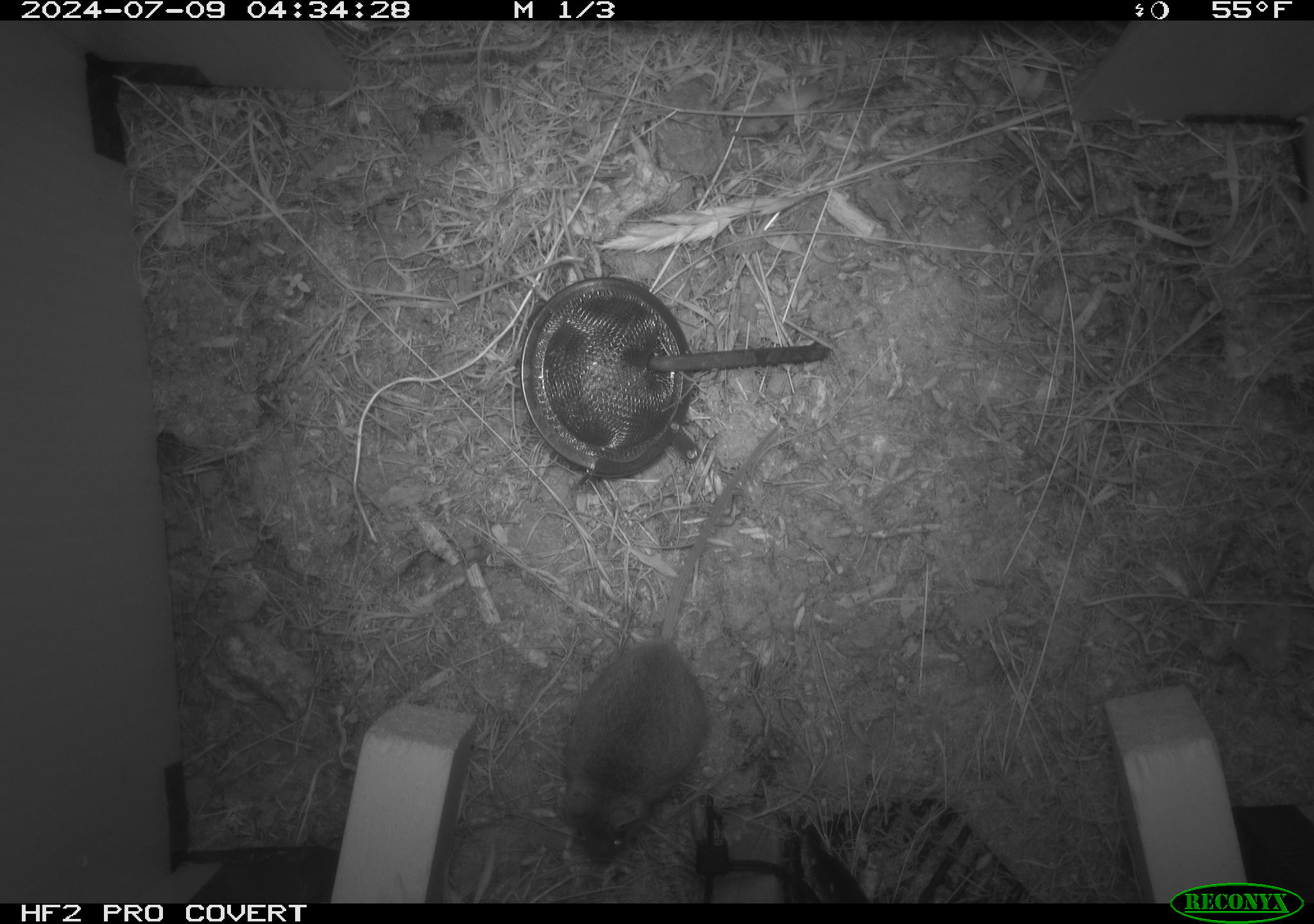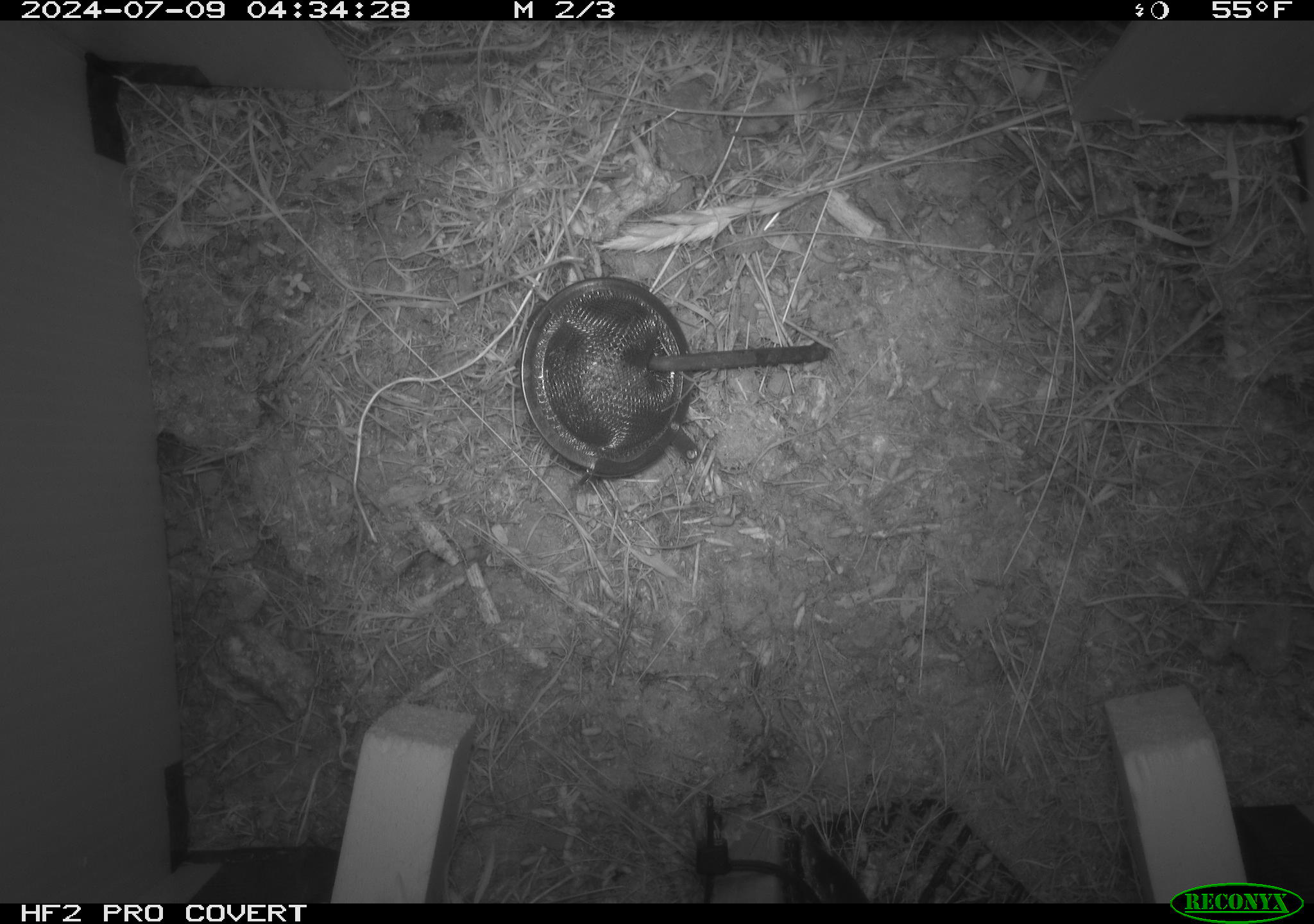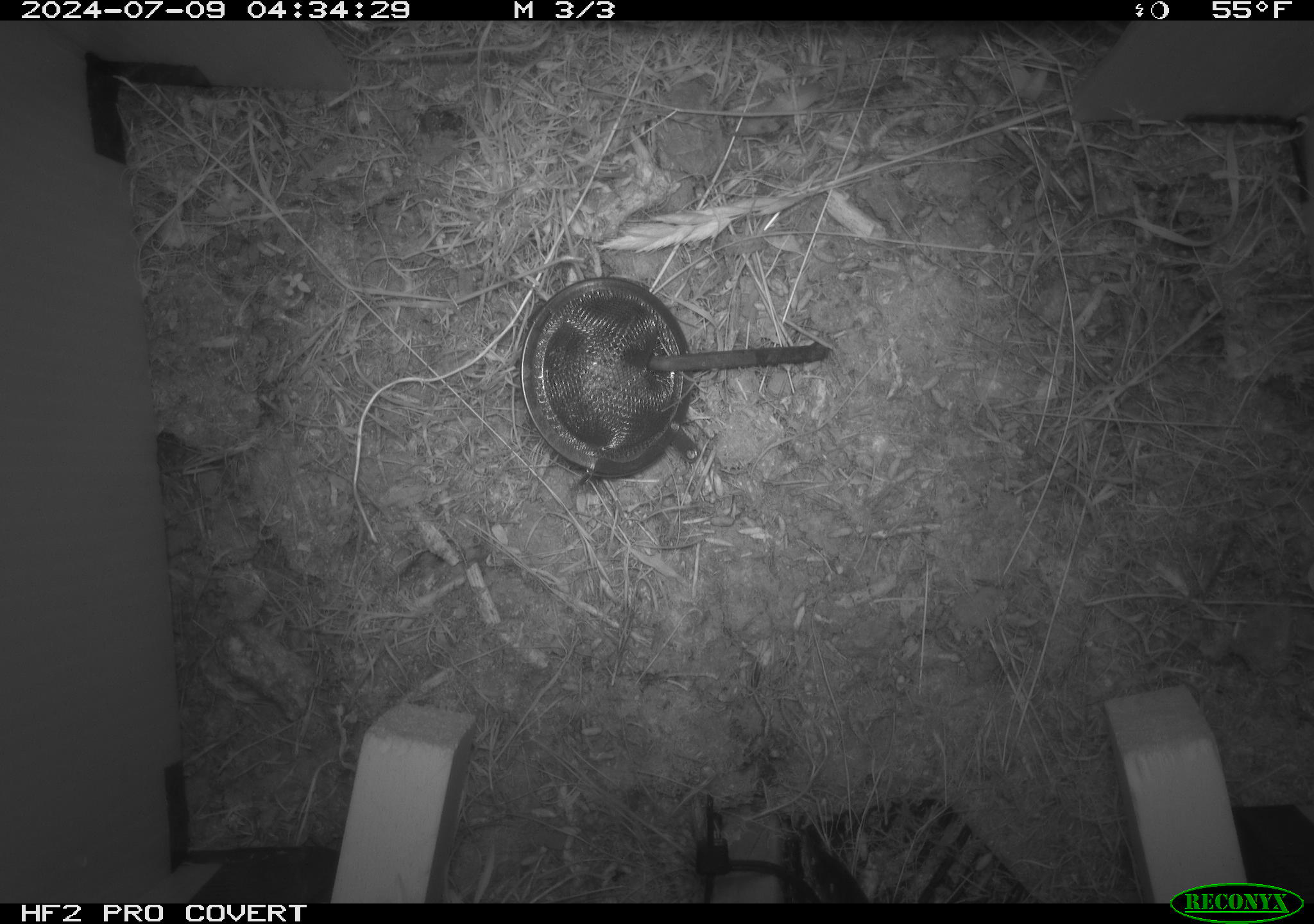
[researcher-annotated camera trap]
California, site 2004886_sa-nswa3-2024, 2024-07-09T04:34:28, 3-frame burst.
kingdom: Animalia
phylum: Chordata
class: Mammalia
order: Rodentia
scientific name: Rodentia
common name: rodent